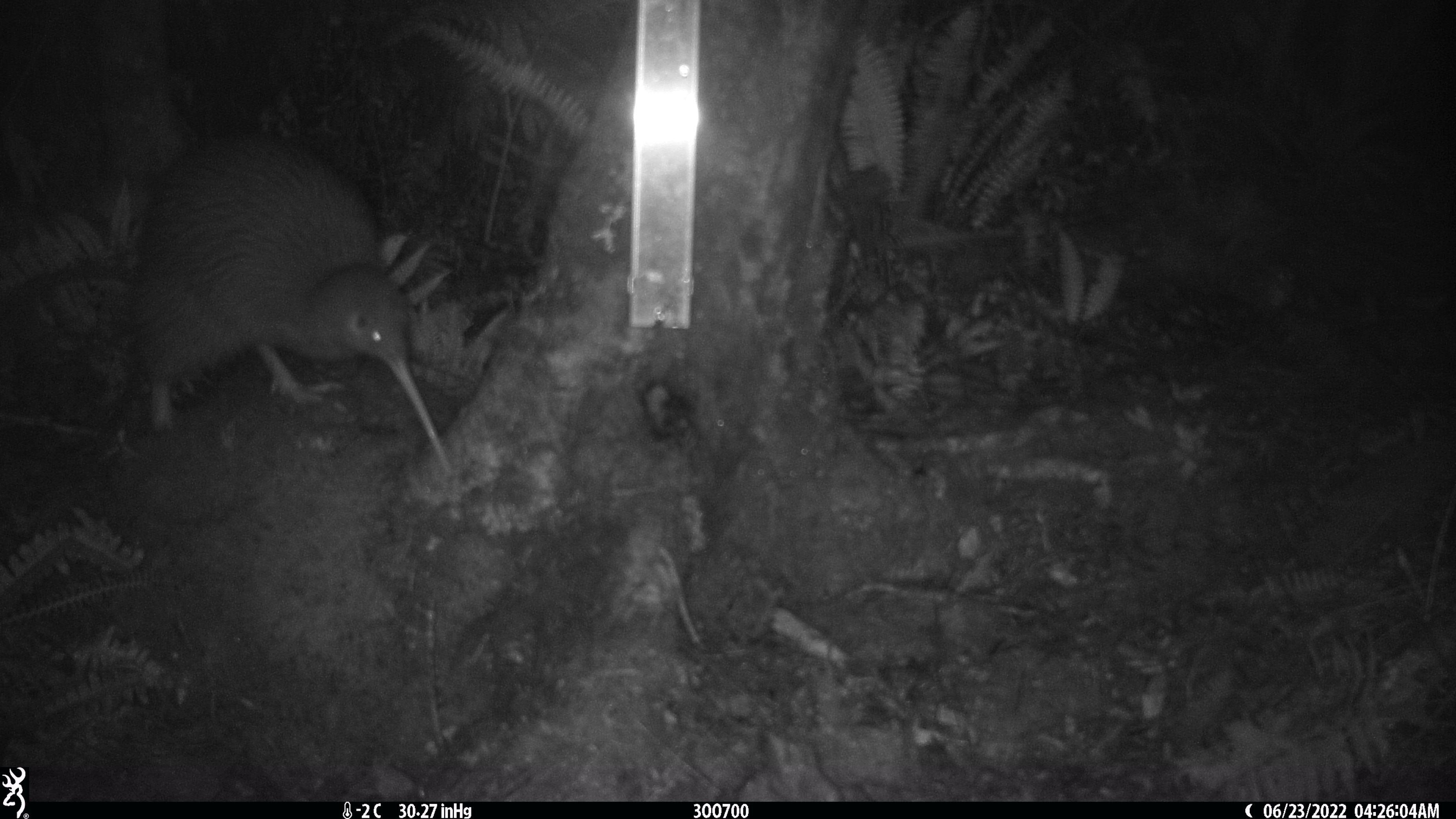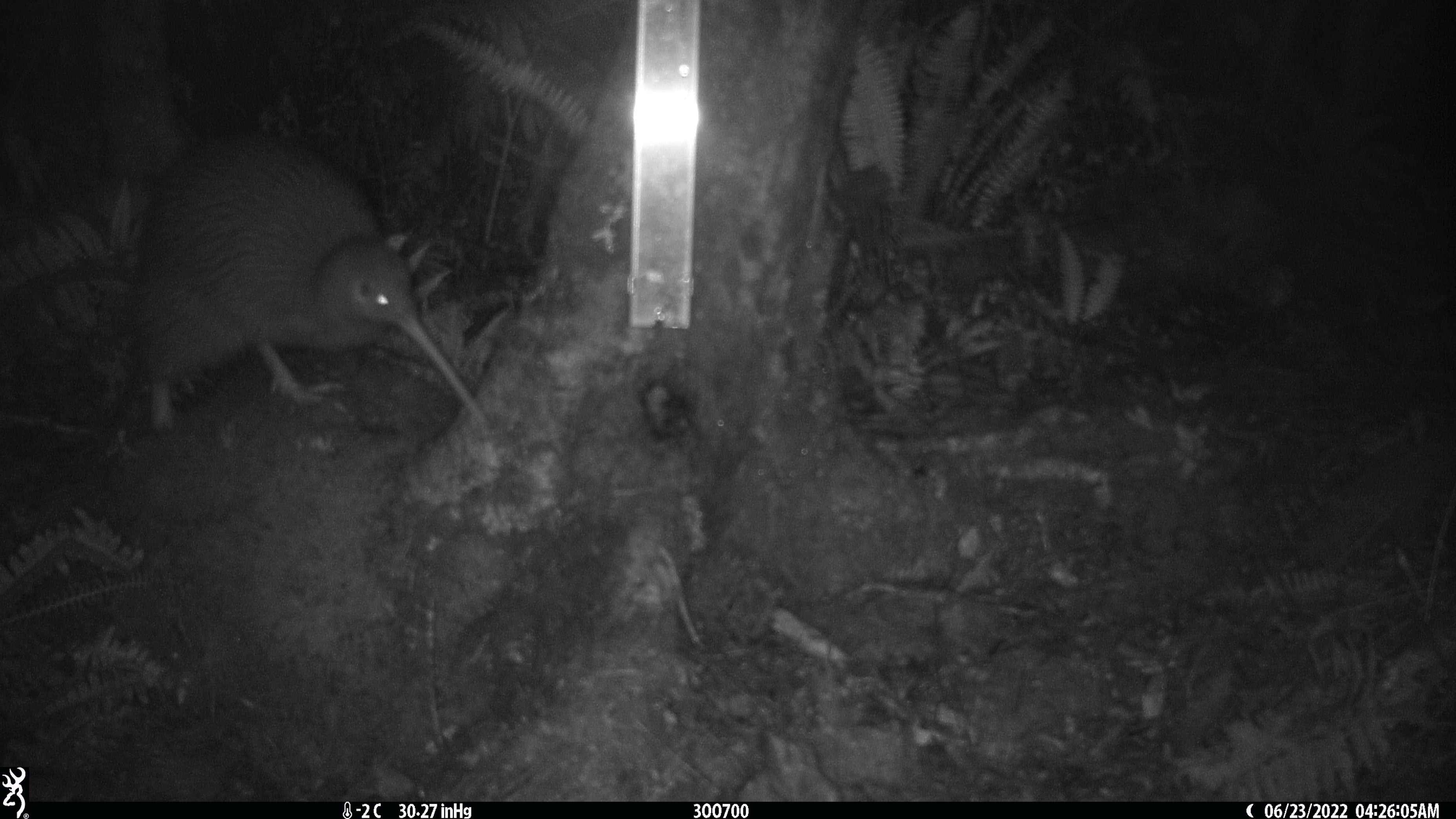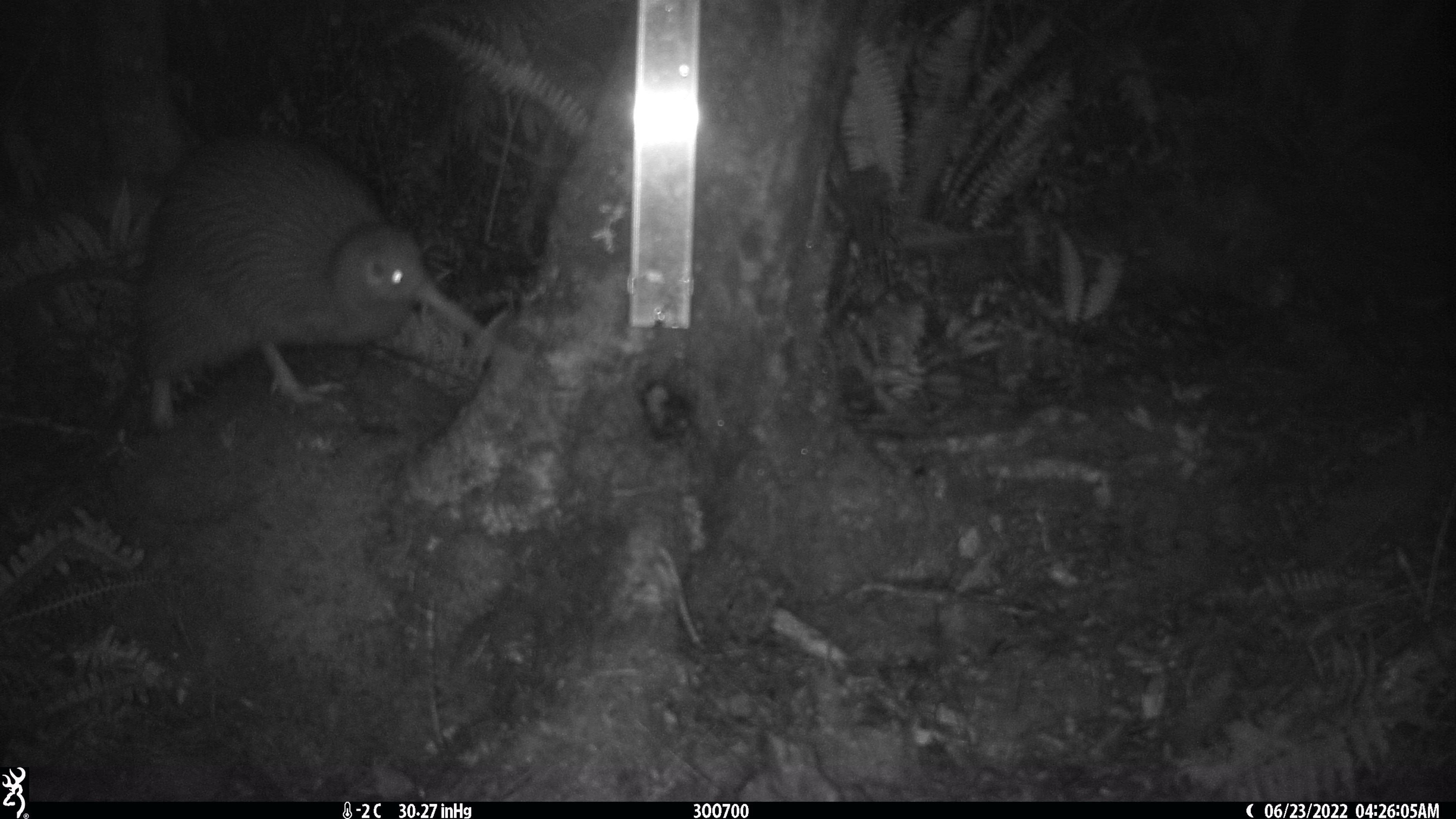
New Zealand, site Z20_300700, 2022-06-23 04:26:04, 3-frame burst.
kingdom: Animalia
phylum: Chordata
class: Aves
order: Apterygiformes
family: Apterygidae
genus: Apteryx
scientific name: Apteryx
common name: kiwi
Kiwi (Apteryx).